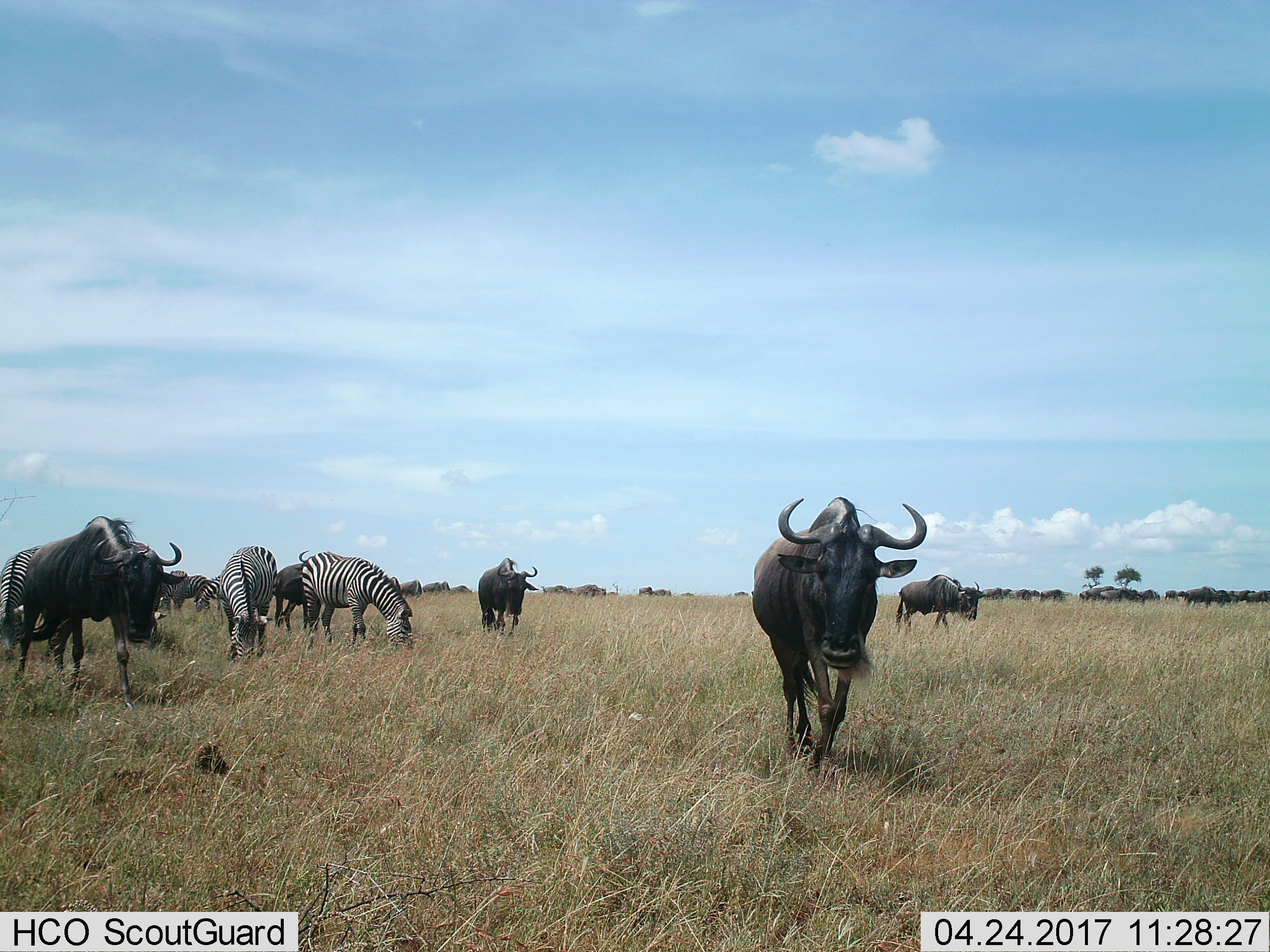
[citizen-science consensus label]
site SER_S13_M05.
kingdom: Animalia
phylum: Chordata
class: Mammalia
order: Artiodactyla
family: Bovidae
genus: Connochaetes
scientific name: Connochaetes taurinus taurinus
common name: blue wildebeest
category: wildebeestblue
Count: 11-50.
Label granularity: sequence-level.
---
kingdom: Animalia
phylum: Chordata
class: Mammalia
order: Perissodactyla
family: Equidae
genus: Equus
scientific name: Equus quagga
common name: plains zebra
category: zebraplains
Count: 6.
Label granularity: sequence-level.